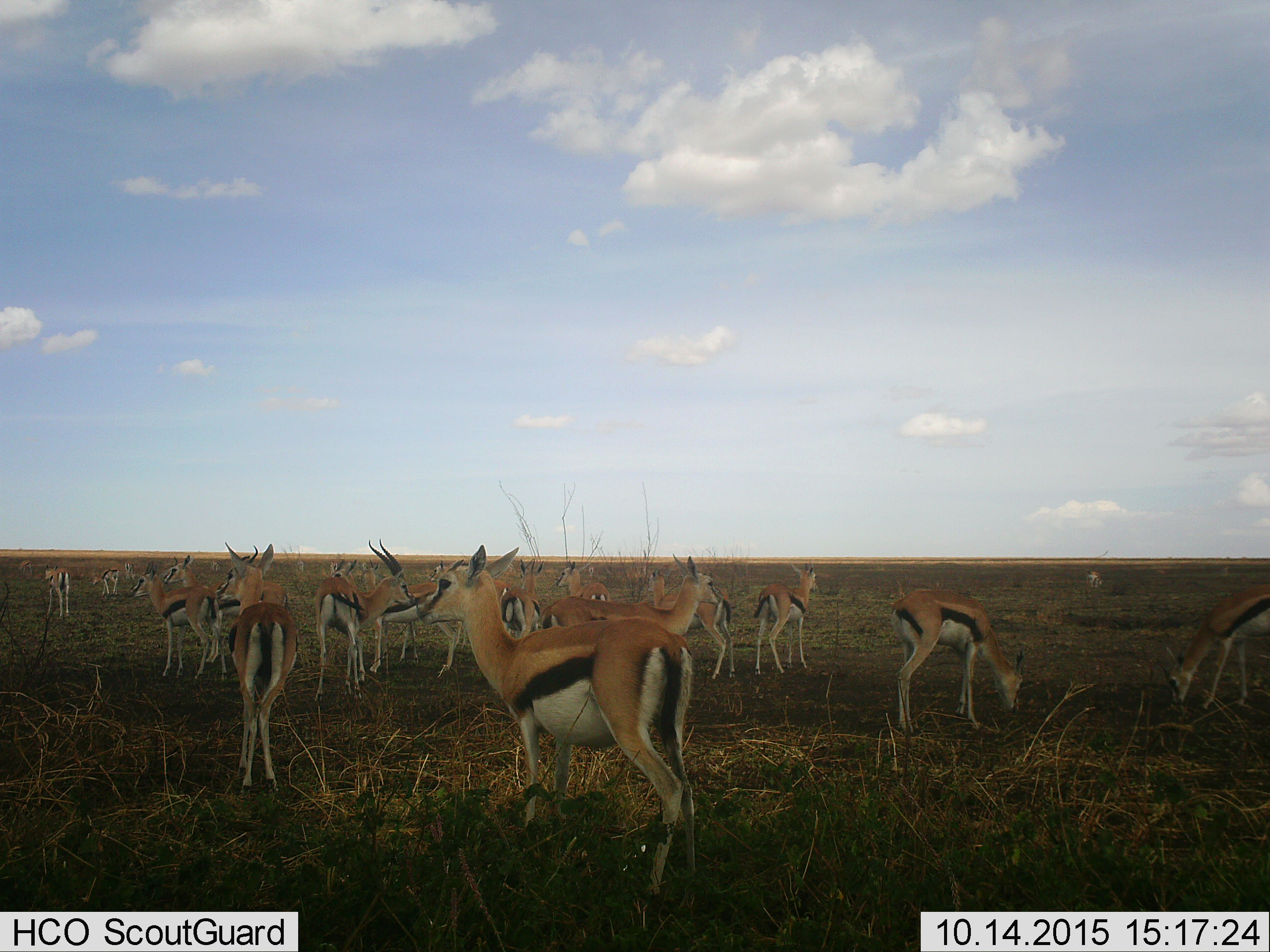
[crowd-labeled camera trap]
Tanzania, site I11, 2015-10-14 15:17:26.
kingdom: Animalia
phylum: Chordata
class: Mammalia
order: Artiodactyla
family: Bovidae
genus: Eudorcas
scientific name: Eudorcas thomsonii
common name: thomson's gazelle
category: gazellethomsons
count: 11-50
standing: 90%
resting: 0%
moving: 10%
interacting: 10%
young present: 40%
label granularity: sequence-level